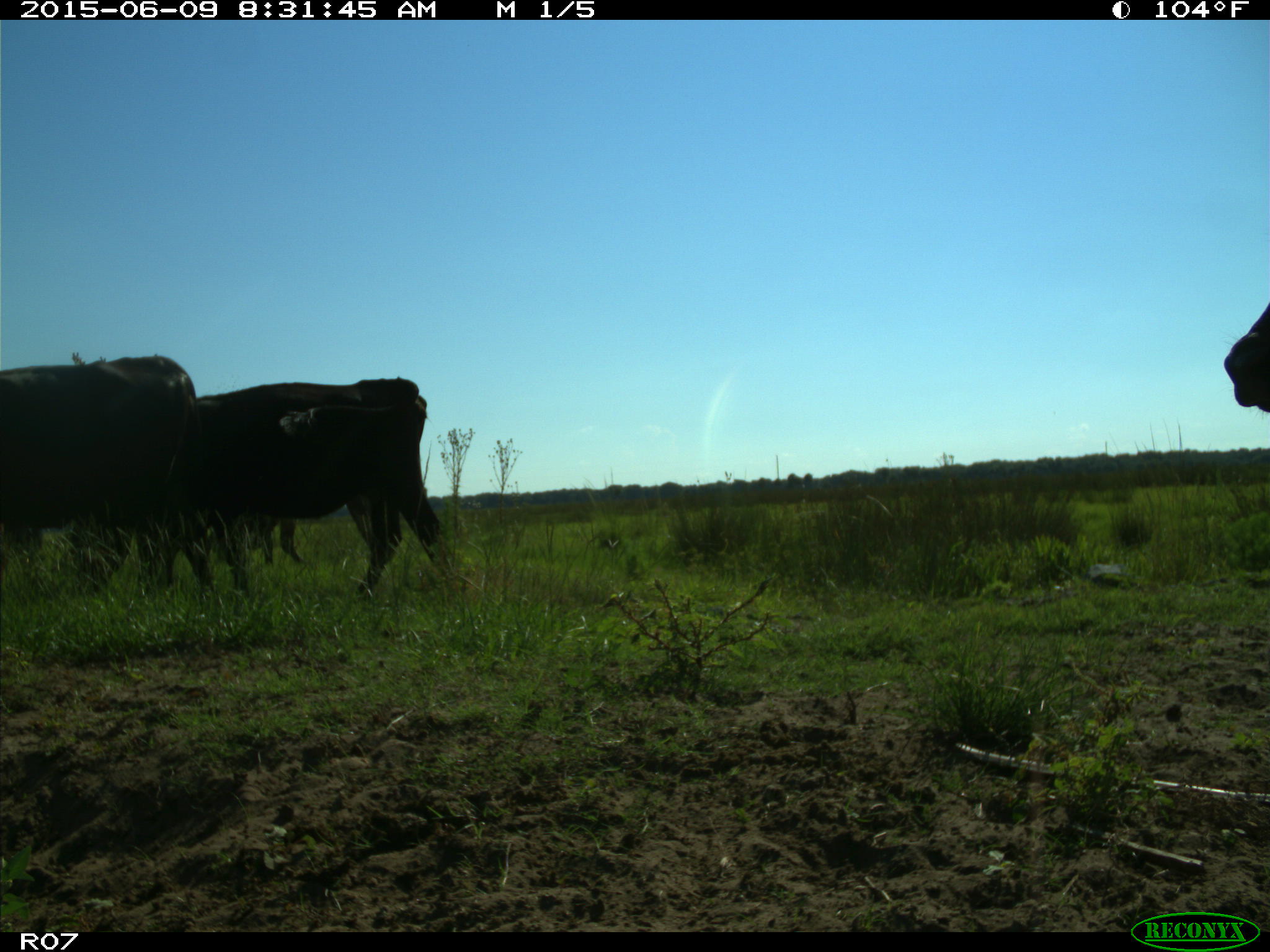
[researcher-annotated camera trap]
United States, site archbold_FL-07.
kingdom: Animalia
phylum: Chordata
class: Mammalia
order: Artiodactyla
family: Bovidae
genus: Bos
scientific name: Bos taurus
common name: domestic cow